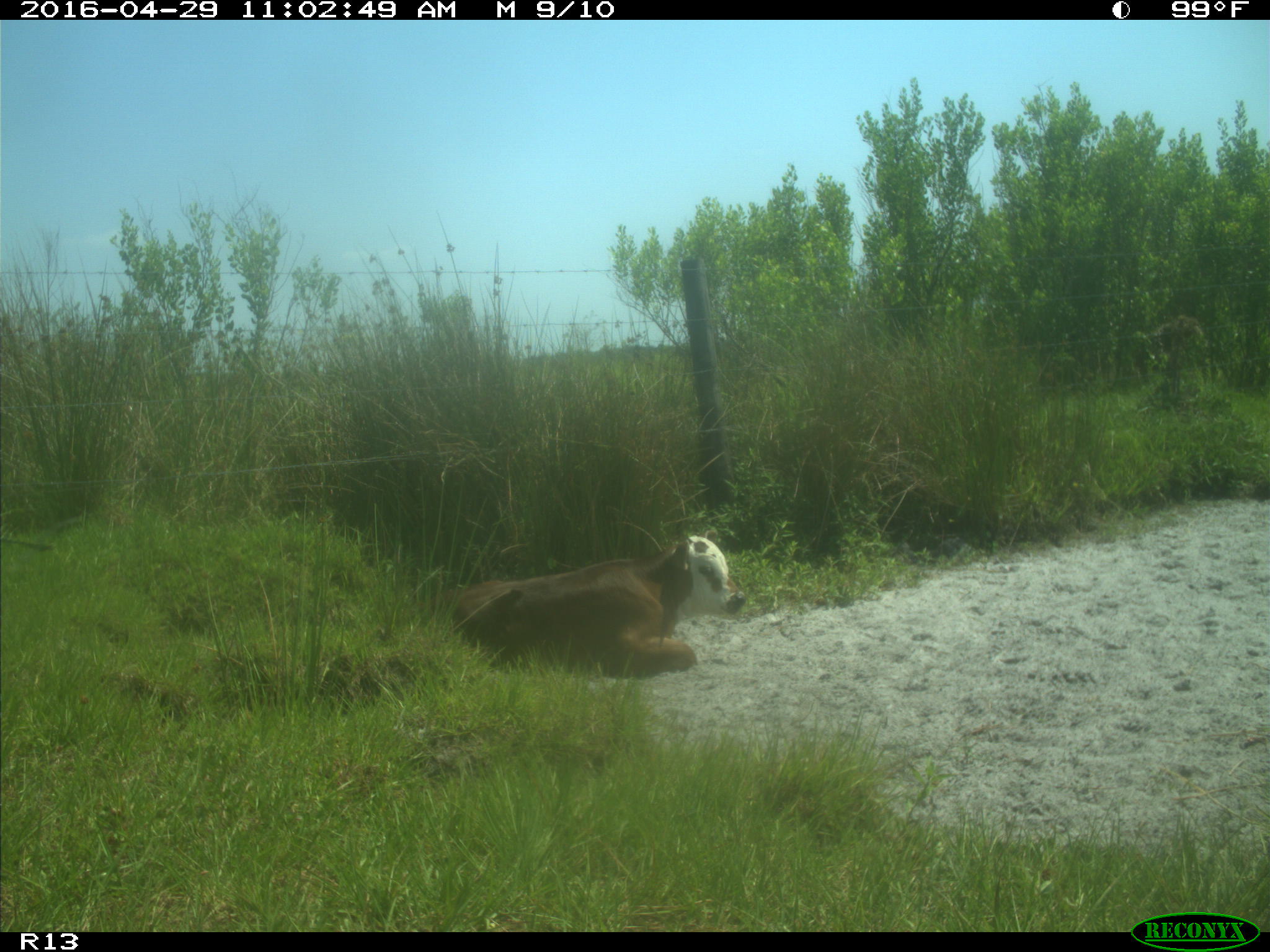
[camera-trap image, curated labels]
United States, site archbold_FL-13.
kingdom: Animalia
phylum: Chordata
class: Mammalia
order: Artiodactyla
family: Bovidae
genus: Bos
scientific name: Bos taurus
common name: domestic cow